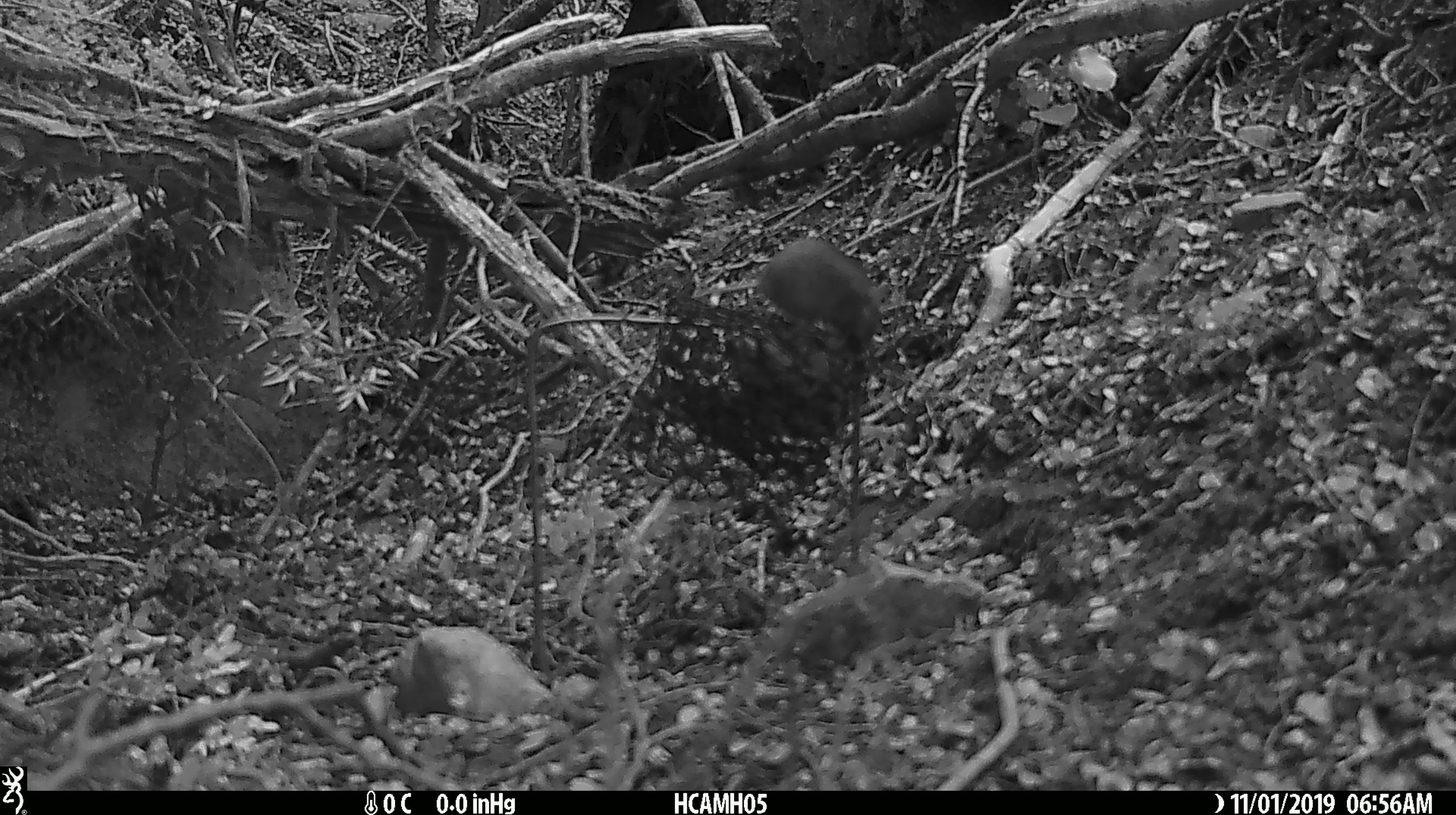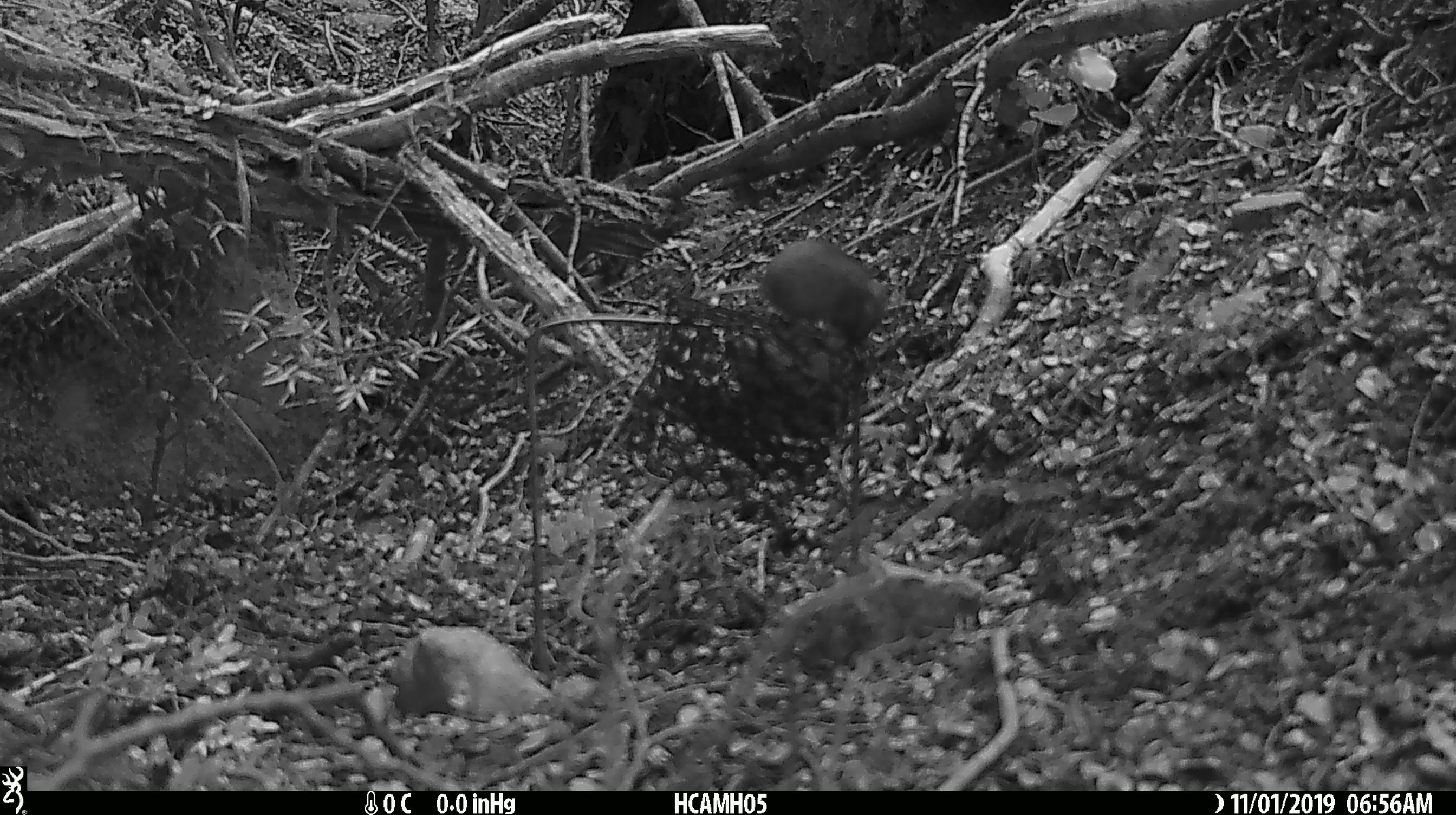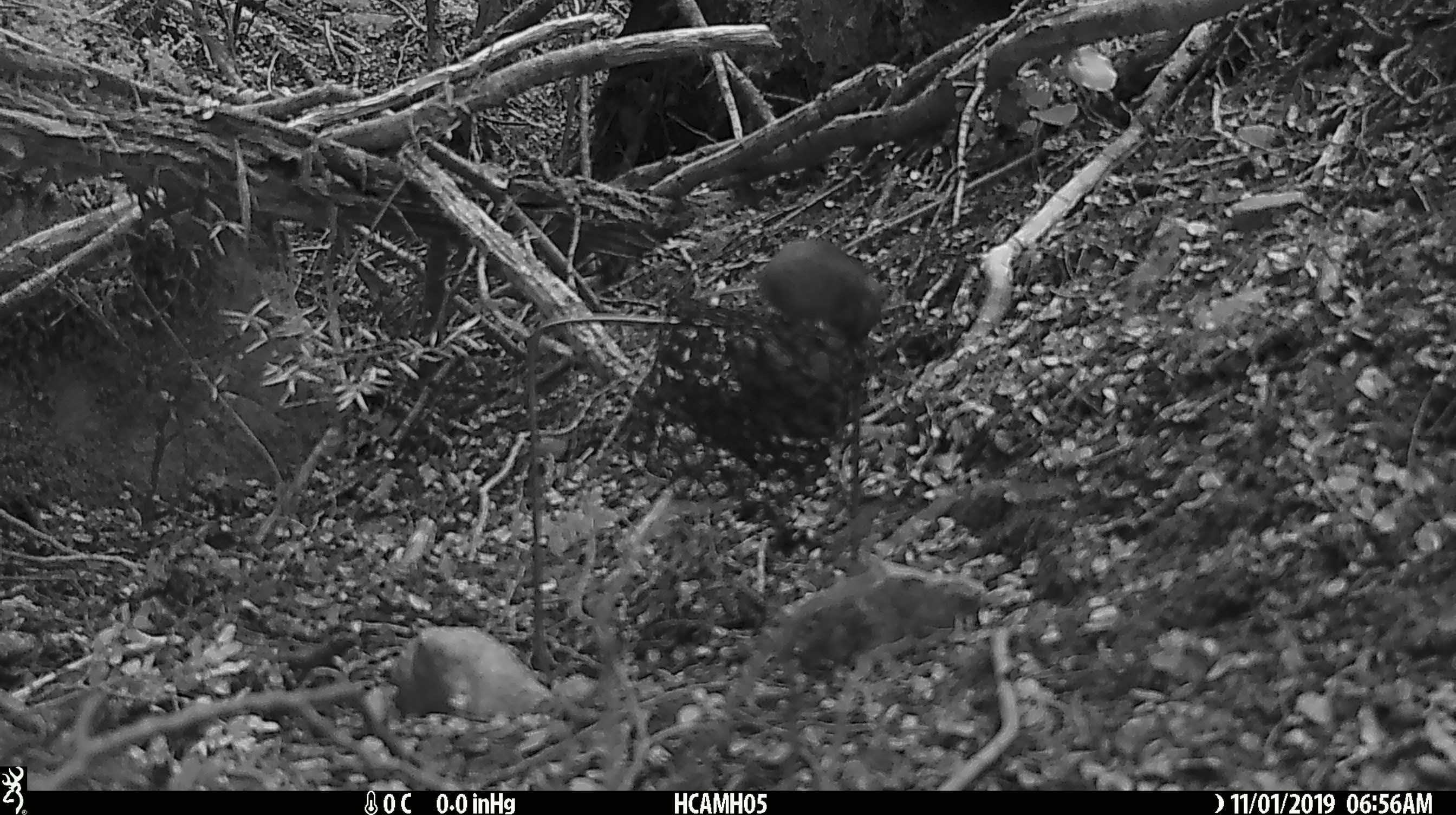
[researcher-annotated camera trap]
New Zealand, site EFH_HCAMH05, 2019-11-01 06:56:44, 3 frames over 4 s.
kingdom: Animalia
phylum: Chordata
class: Mammalia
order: Rodentia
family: Muridae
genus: Mus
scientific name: Mus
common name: mouse